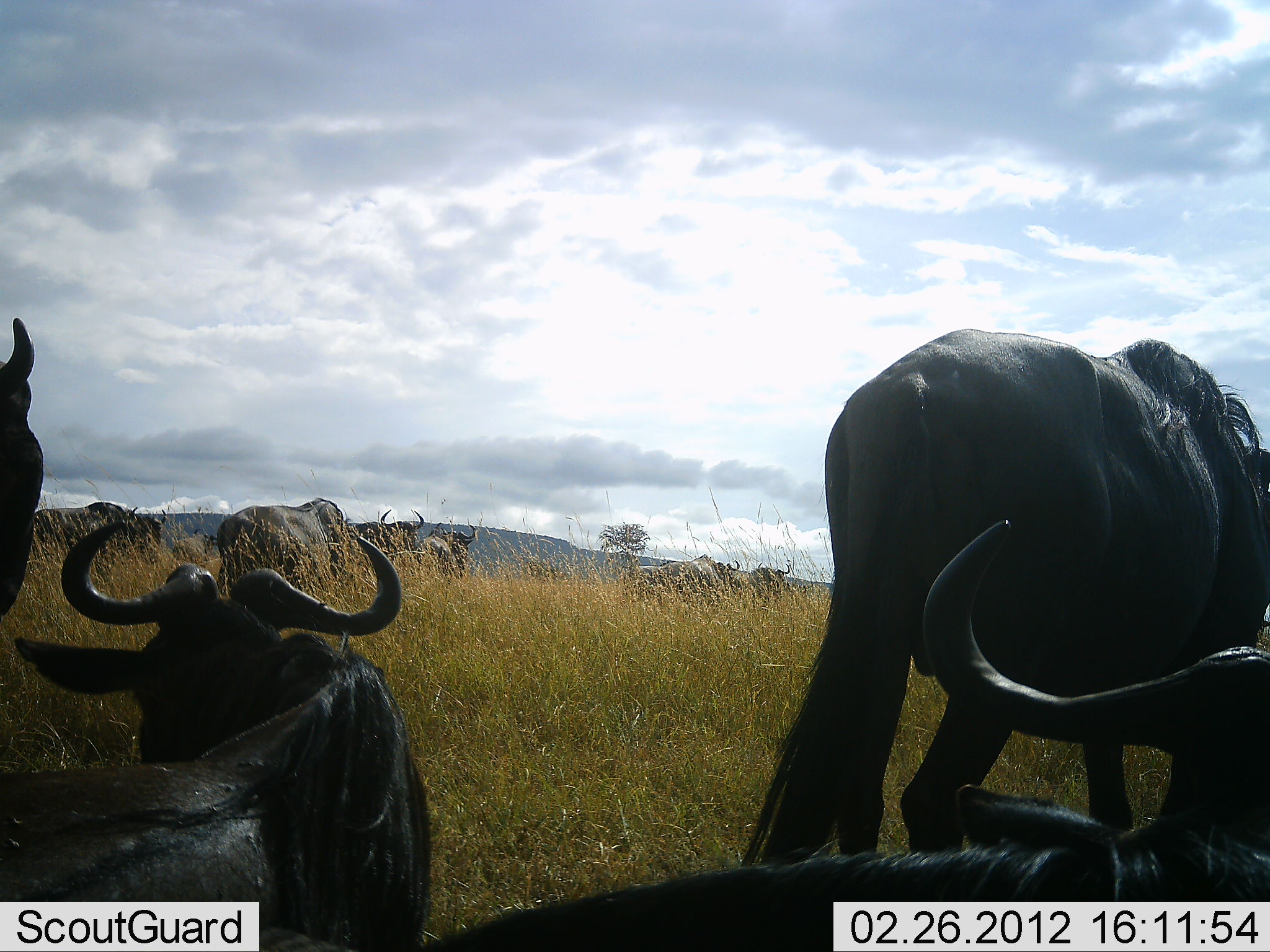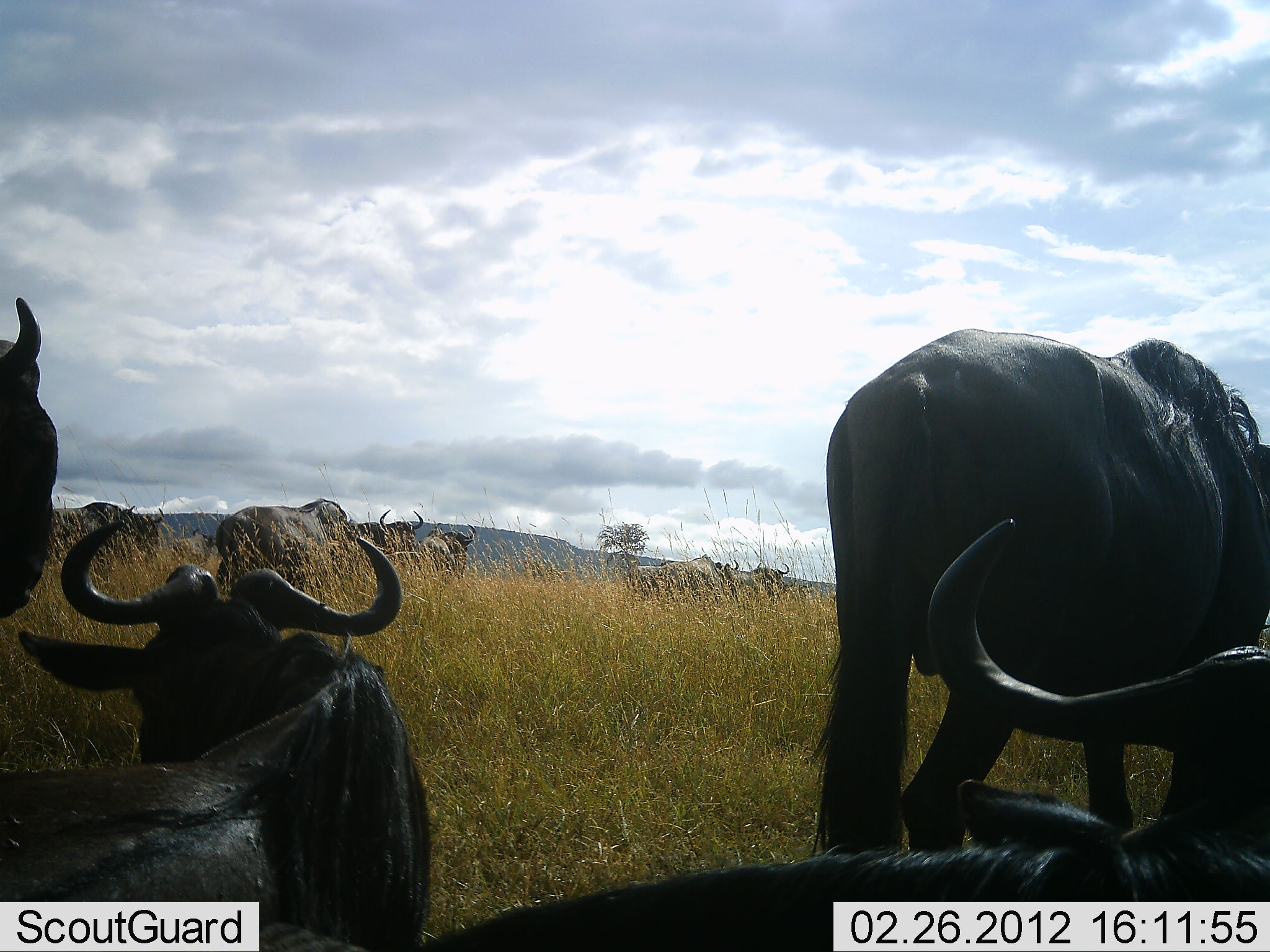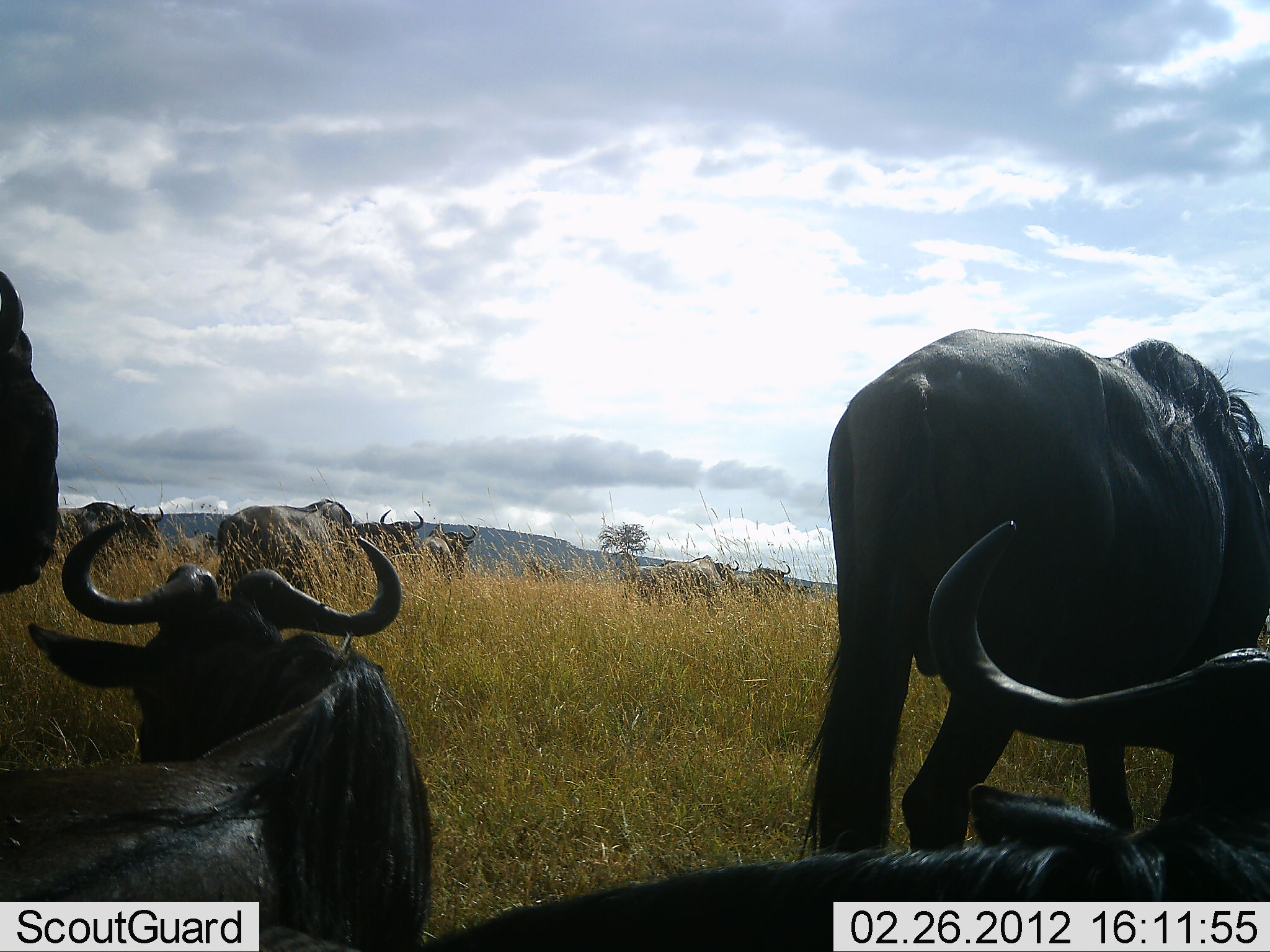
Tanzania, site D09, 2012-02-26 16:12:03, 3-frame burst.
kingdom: Animalia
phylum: Chordata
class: Mammalia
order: Artiodactyla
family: Bovidae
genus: Connochaetes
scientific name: Connochaetes taurinus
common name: blue wildebeest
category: wildebeest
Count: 10.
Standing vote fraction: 71%.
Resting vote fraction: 100%.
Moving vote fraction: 14%.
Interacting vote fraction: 5%.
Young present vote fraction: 0%.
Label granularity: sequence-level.